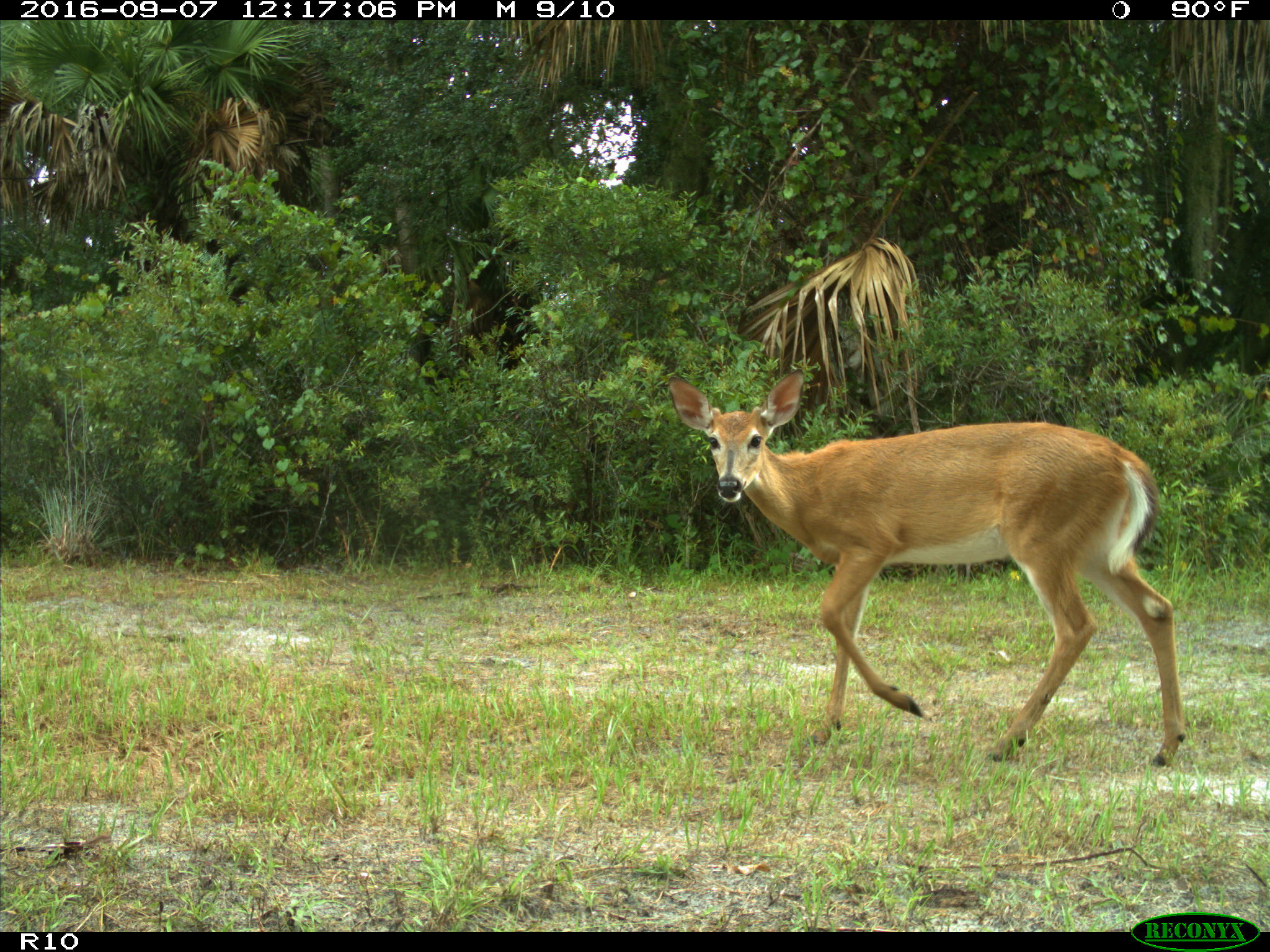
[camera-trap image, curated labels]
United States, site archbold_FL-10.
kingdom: Animalia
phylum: Chordata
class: Mammalia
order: Artiodactyla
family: Cervidae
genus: Odocoileus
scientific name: Odocoileus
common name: deer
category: unidentified deer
Unidentified deer (deer) (Odocoileus).